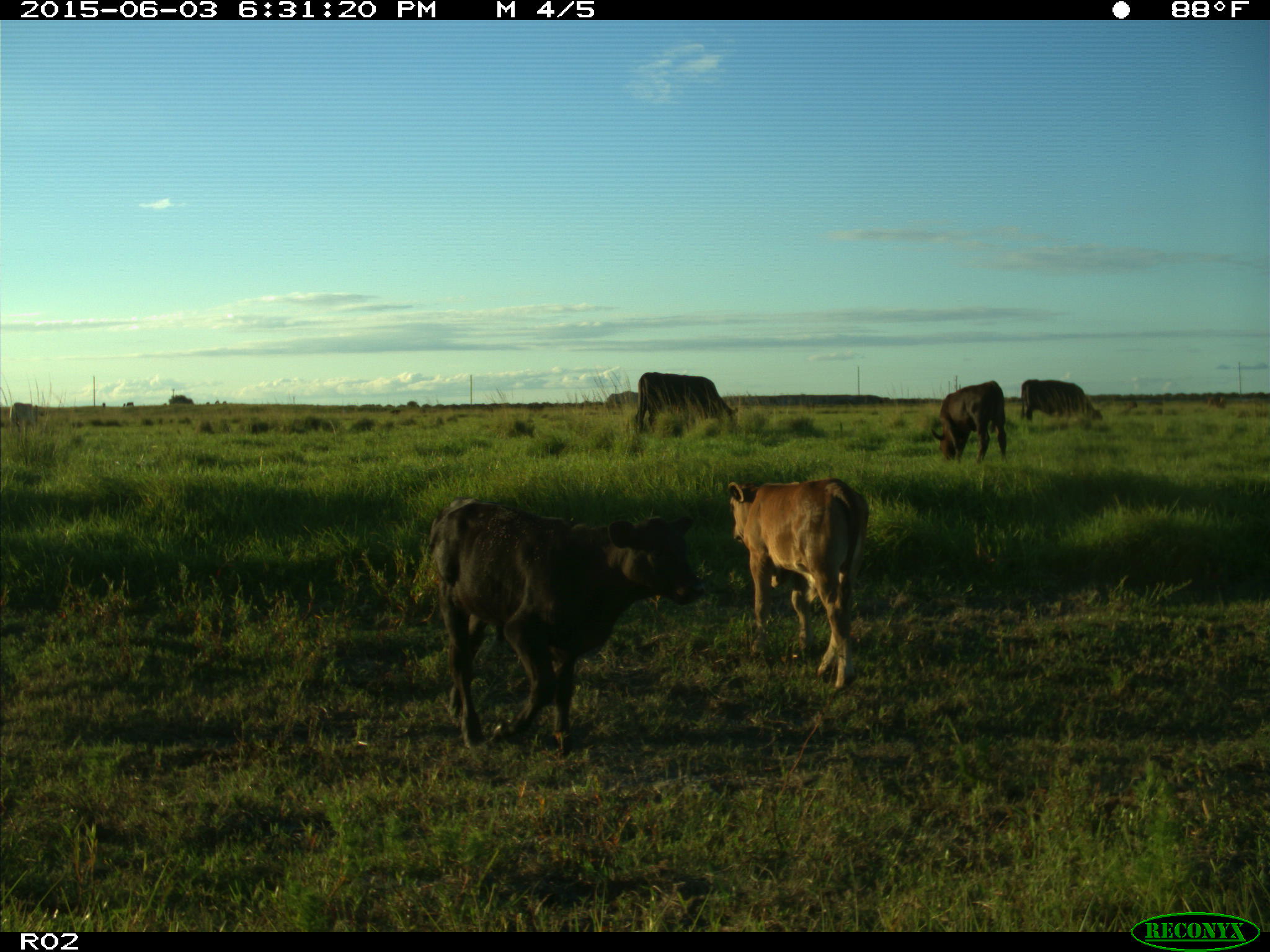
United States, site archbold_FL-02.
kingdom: Animalia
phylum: Chordata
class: Mammalia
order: Artiodactyla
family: Bovidae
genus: Bos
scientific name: Bos taurus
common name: domestic cow